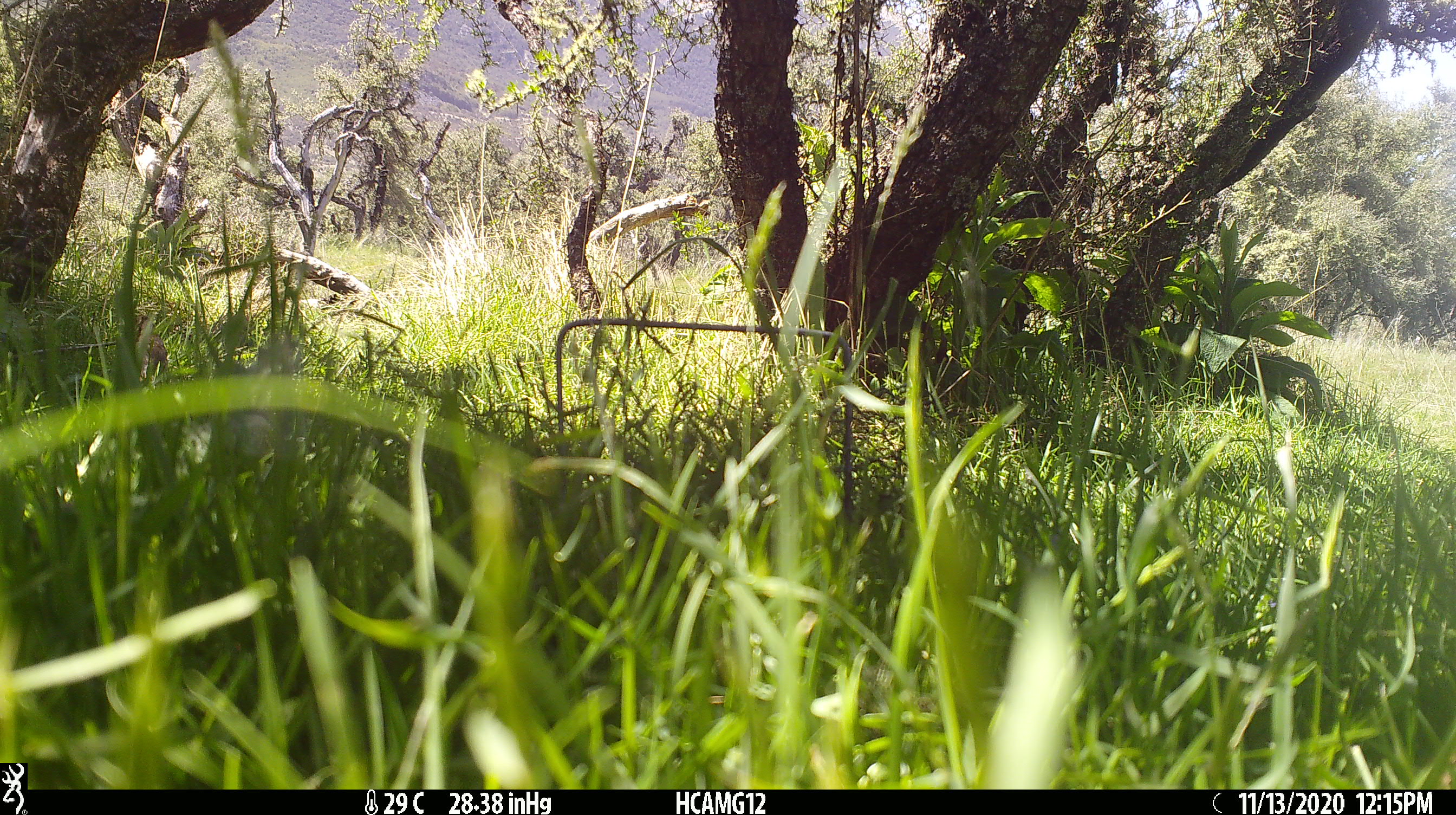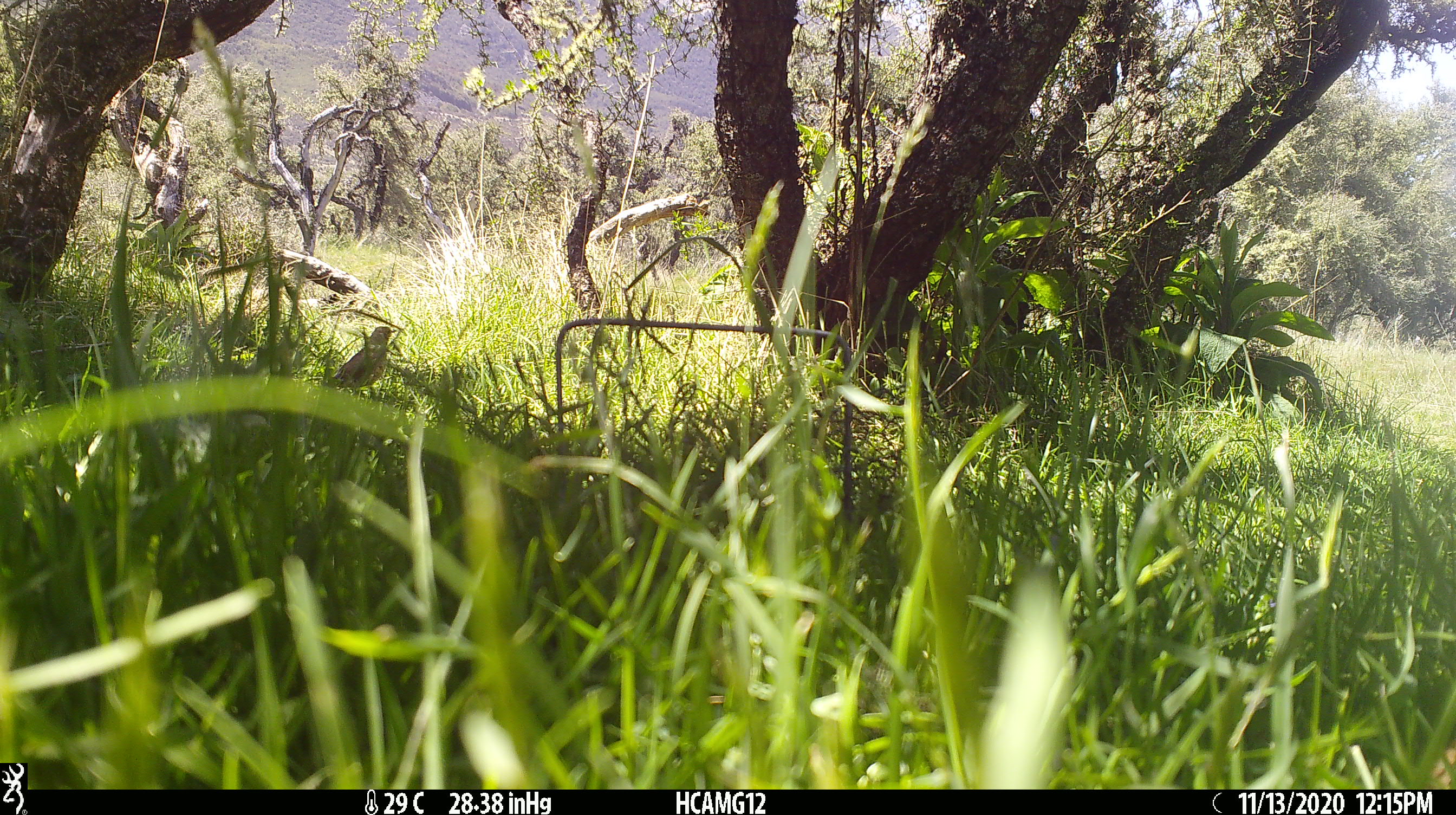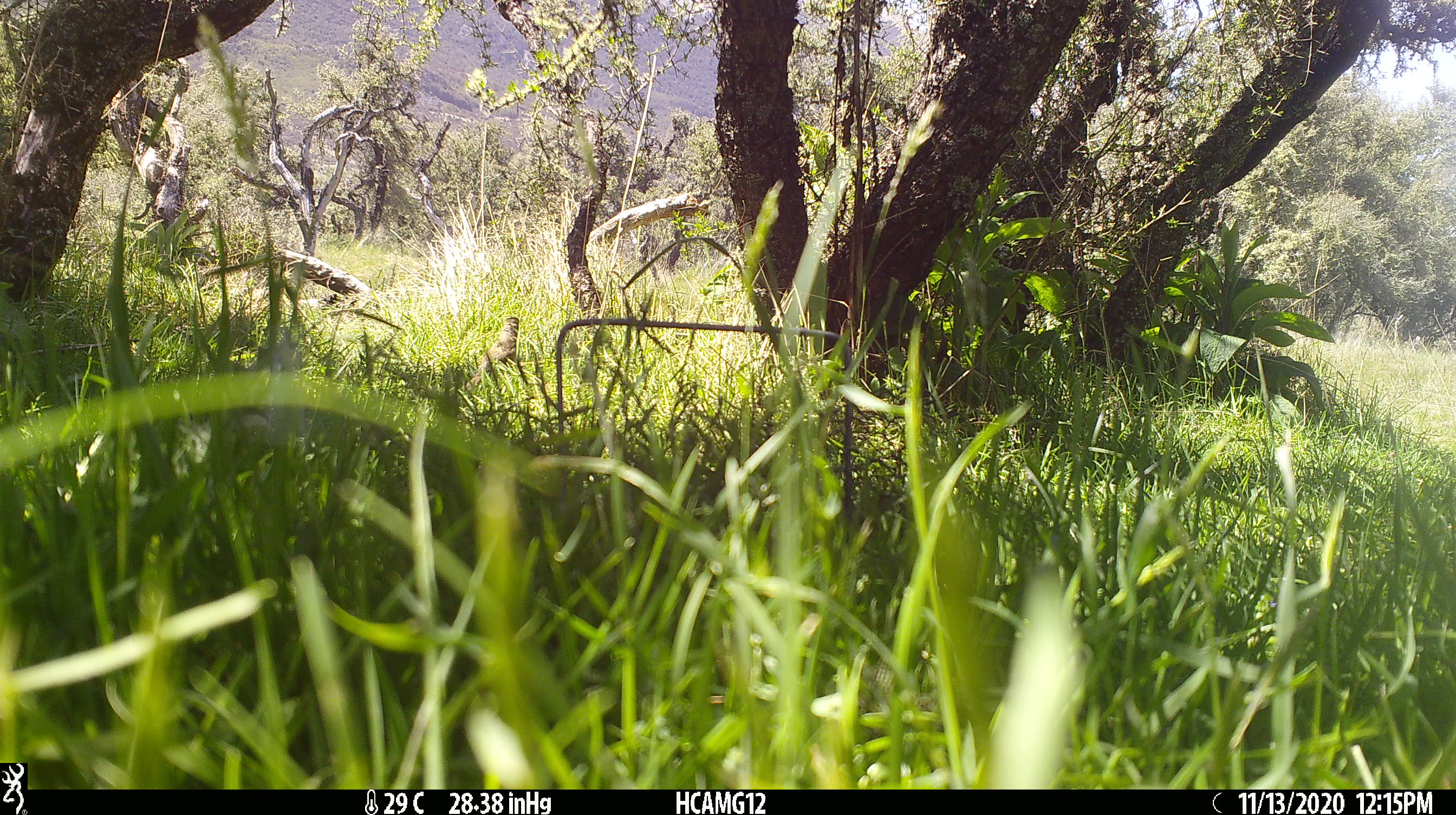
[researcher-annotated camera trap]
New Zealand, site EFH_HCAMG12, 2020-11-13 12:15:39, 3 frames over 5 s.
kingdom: Animalia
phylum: Chordata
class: Aves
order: Passeriformes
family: Turdidae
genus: Turdus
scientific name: Turdus philomelos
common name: song thrush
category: thrush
Thrush (song thrush) (Turdus philomelos).